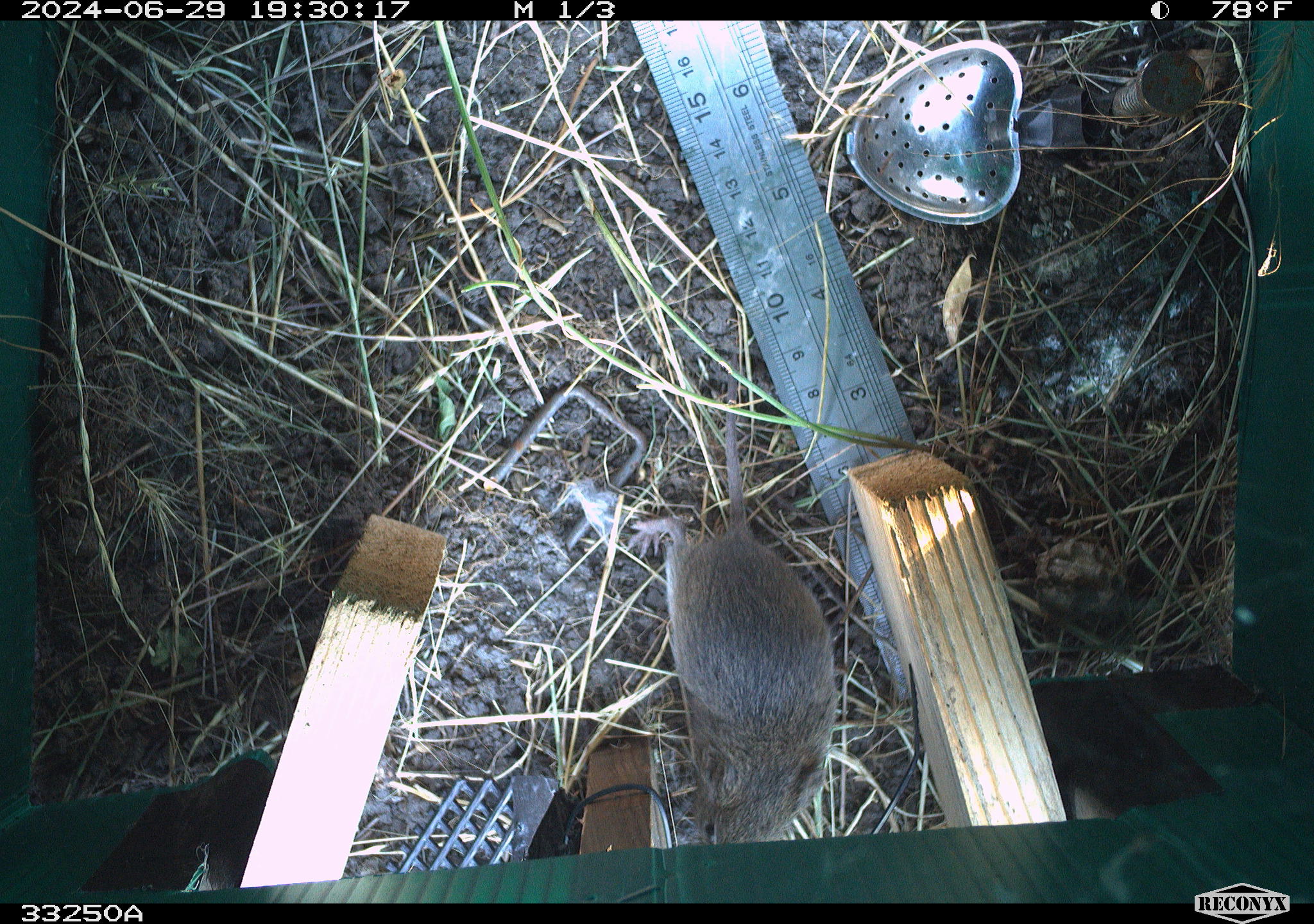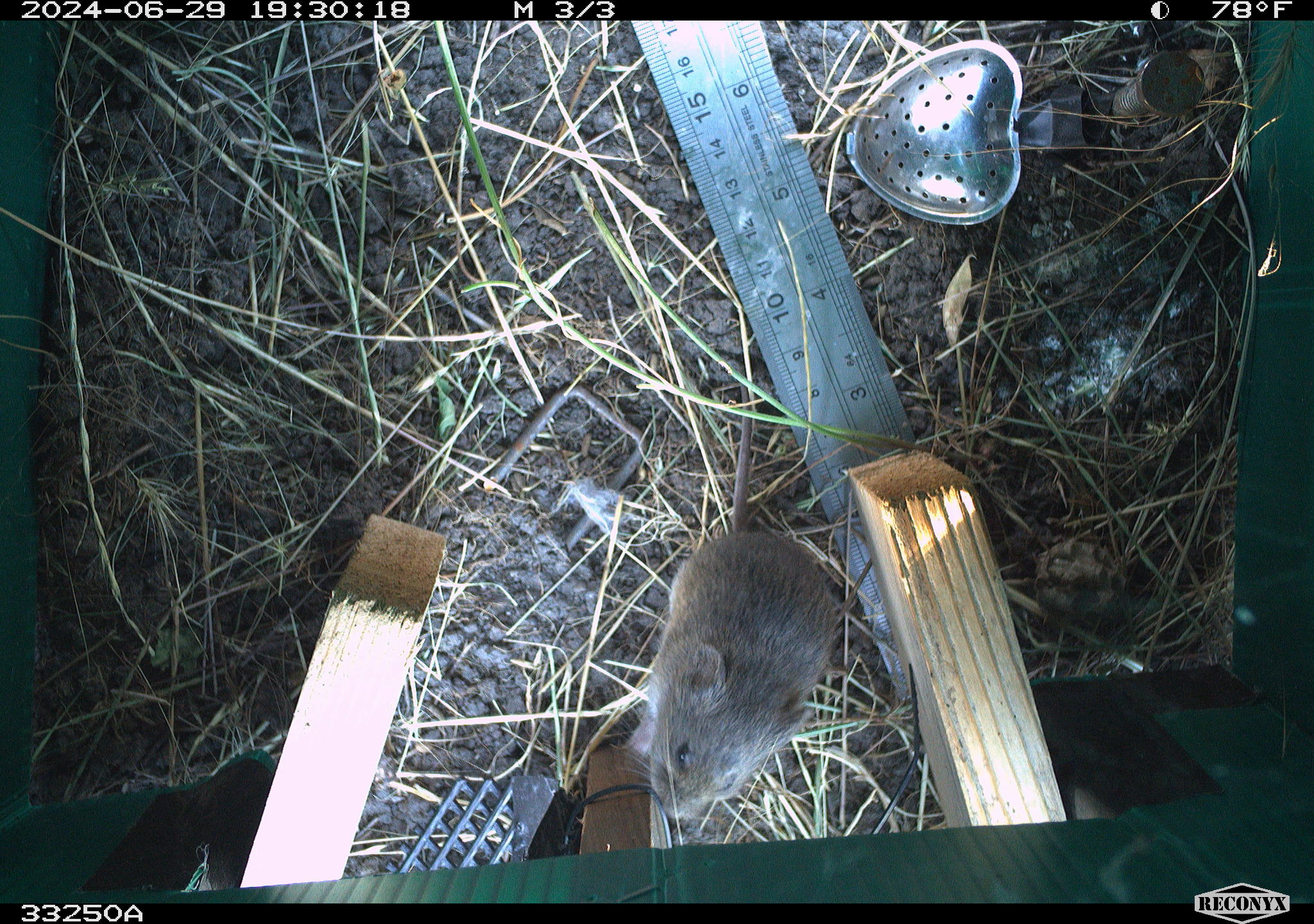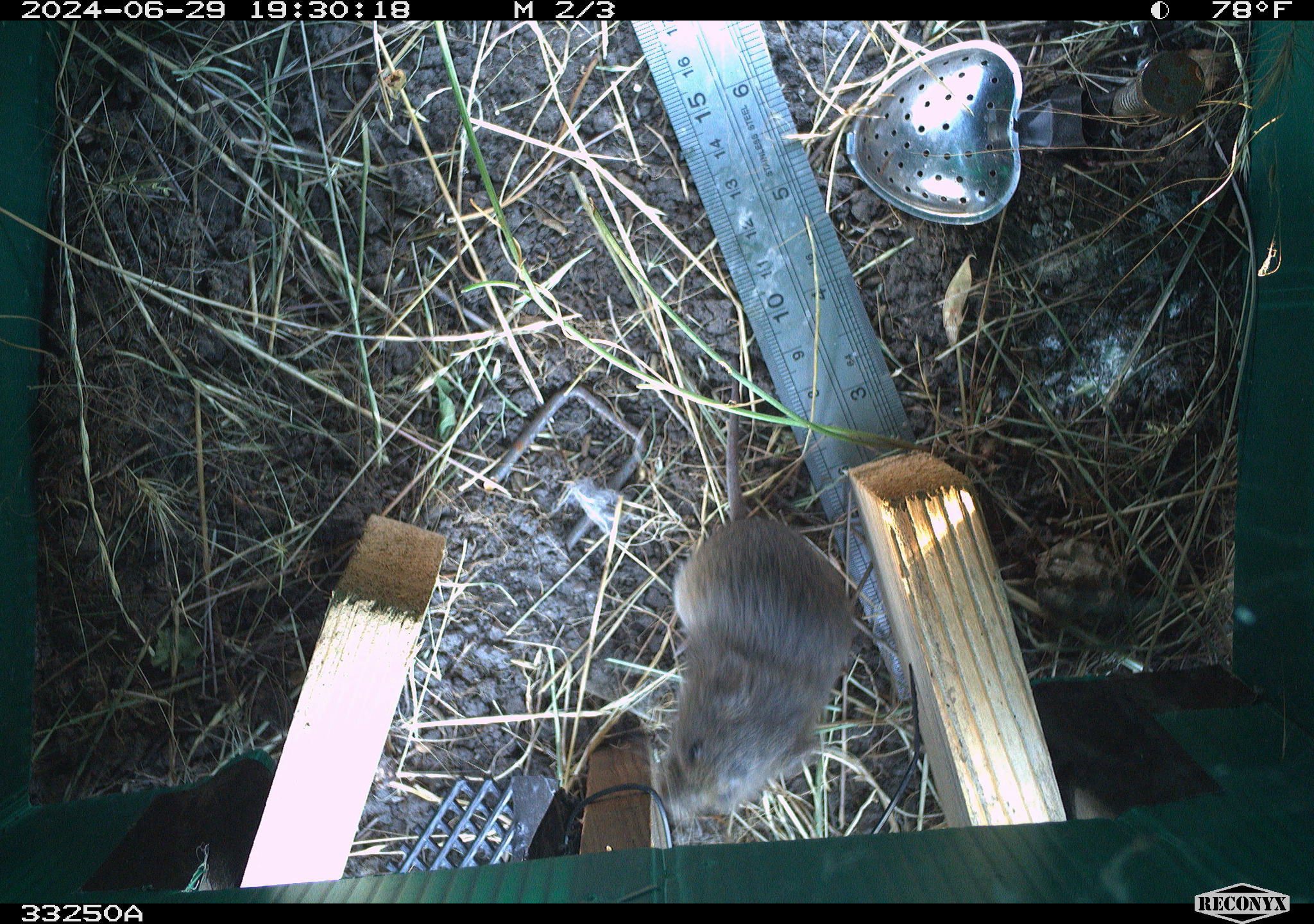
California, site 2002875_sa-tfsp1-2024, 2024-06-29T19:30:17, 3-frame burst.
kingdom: Animalia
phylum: Chordata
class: Mammalia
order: Rodentia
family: Cricetidae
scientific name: Arvicolinae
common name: voles, lemmings, and muskrats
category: arvicolinae subfamily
Arvicolinae subfamily (voles, lemmings, and muskrats) (Arvicolinae).